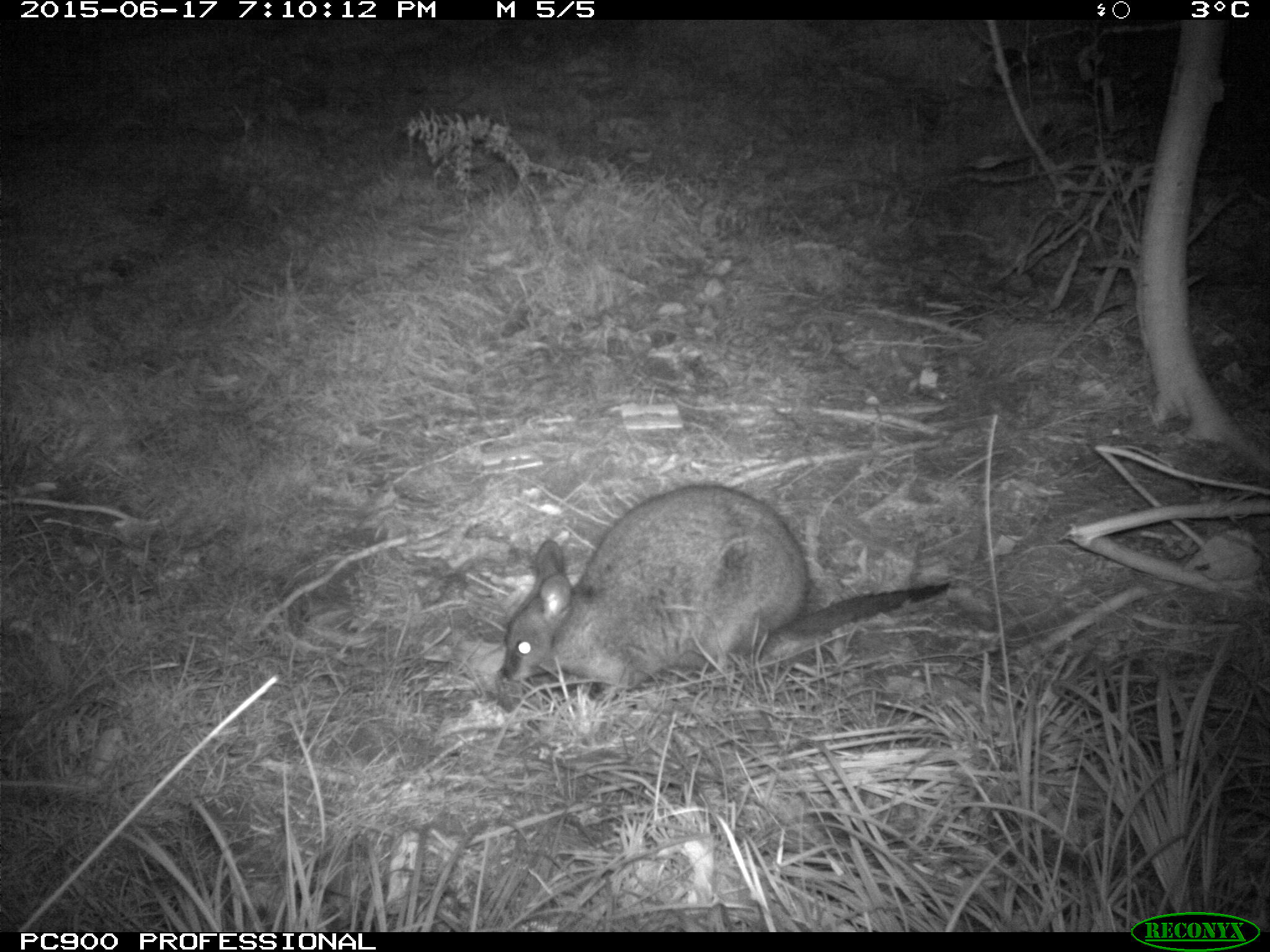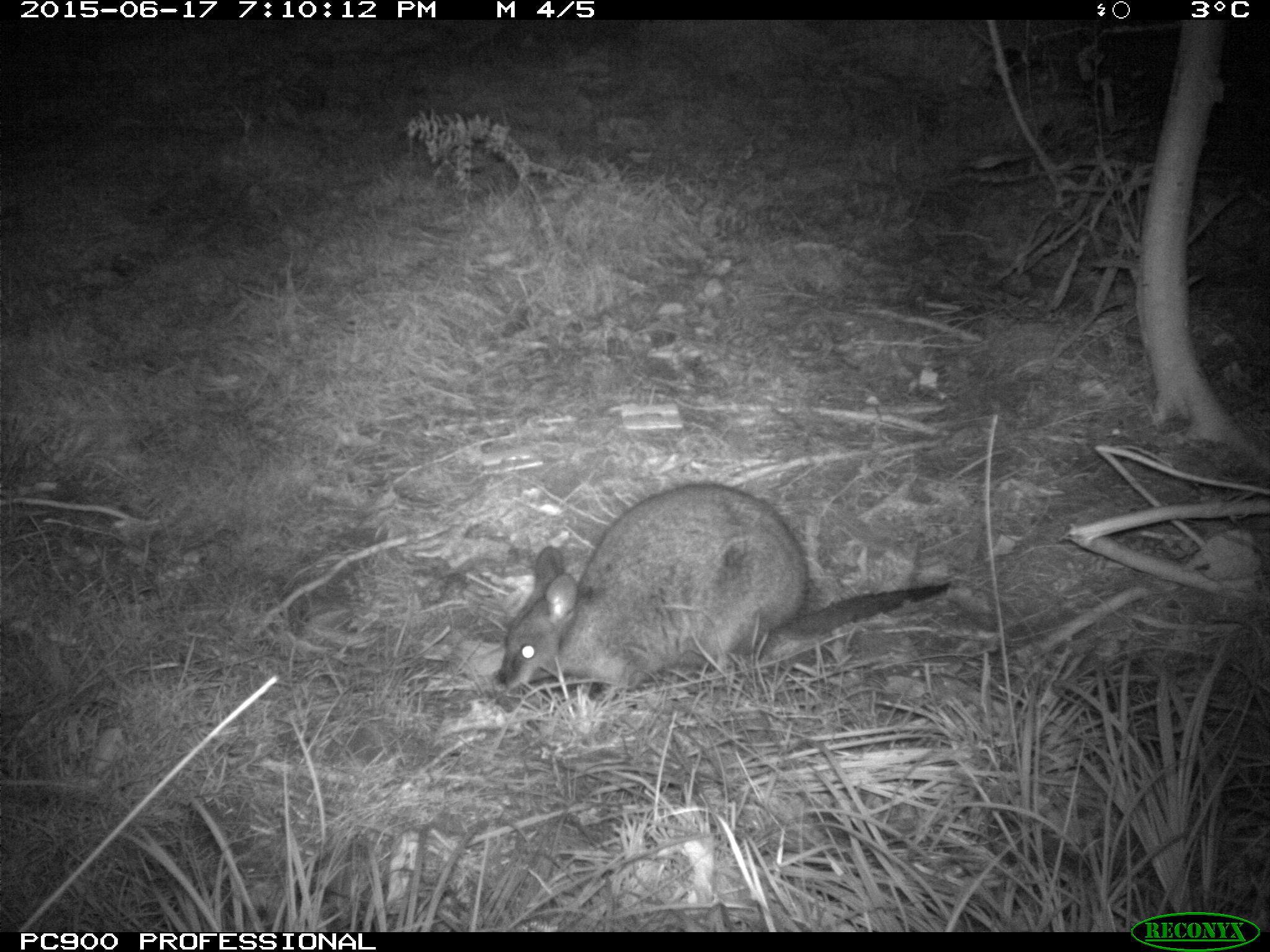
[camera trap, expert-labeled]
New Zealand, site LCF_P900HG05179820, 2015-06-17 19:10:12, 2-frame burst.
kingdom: Animalia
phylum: Chordata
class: Mammalia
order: Diprotodontia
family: Macropodidae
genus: Notamacropus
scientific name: Notamacropus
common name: wallaby